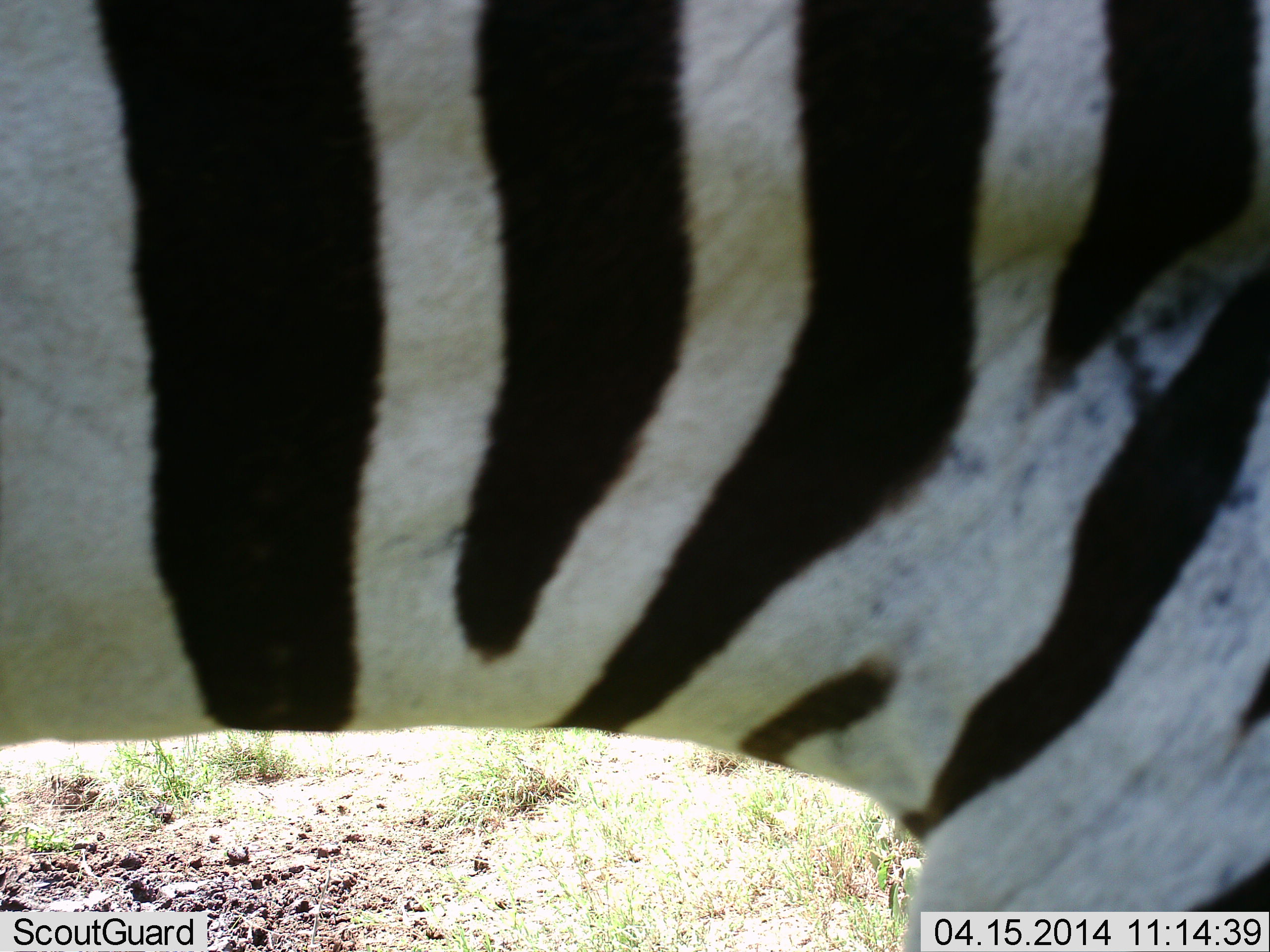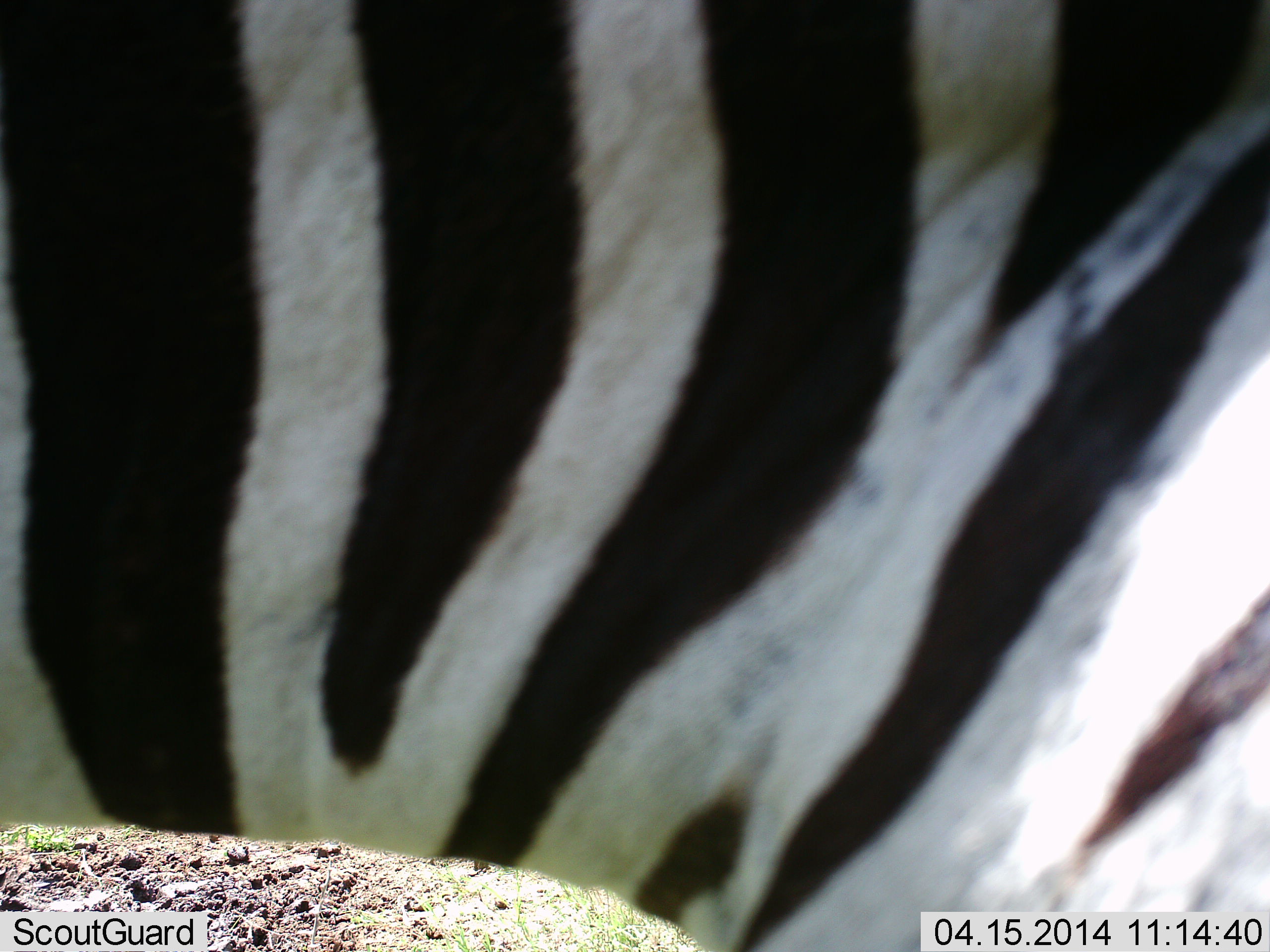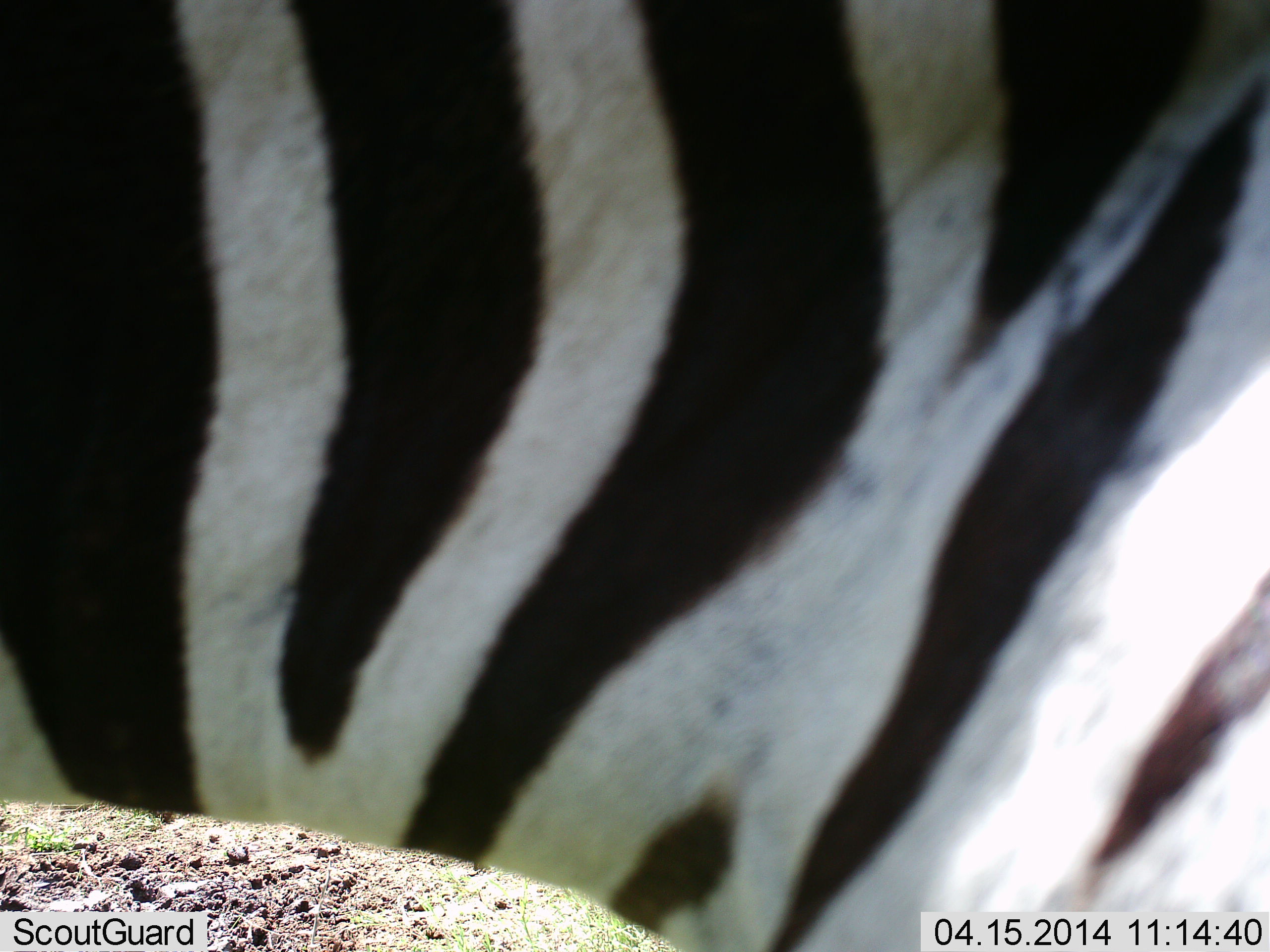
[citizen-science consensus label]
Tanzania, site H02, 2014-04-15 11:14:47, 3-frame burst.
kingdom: Animalia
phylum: Chordata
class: Mammalia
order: Perissodactyla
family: Equidae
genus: Equus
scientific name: Equus quagga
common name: plains zebra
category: zebra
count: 1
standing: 60%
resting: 0%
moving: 50%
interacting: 0%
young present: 0%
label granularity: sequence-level